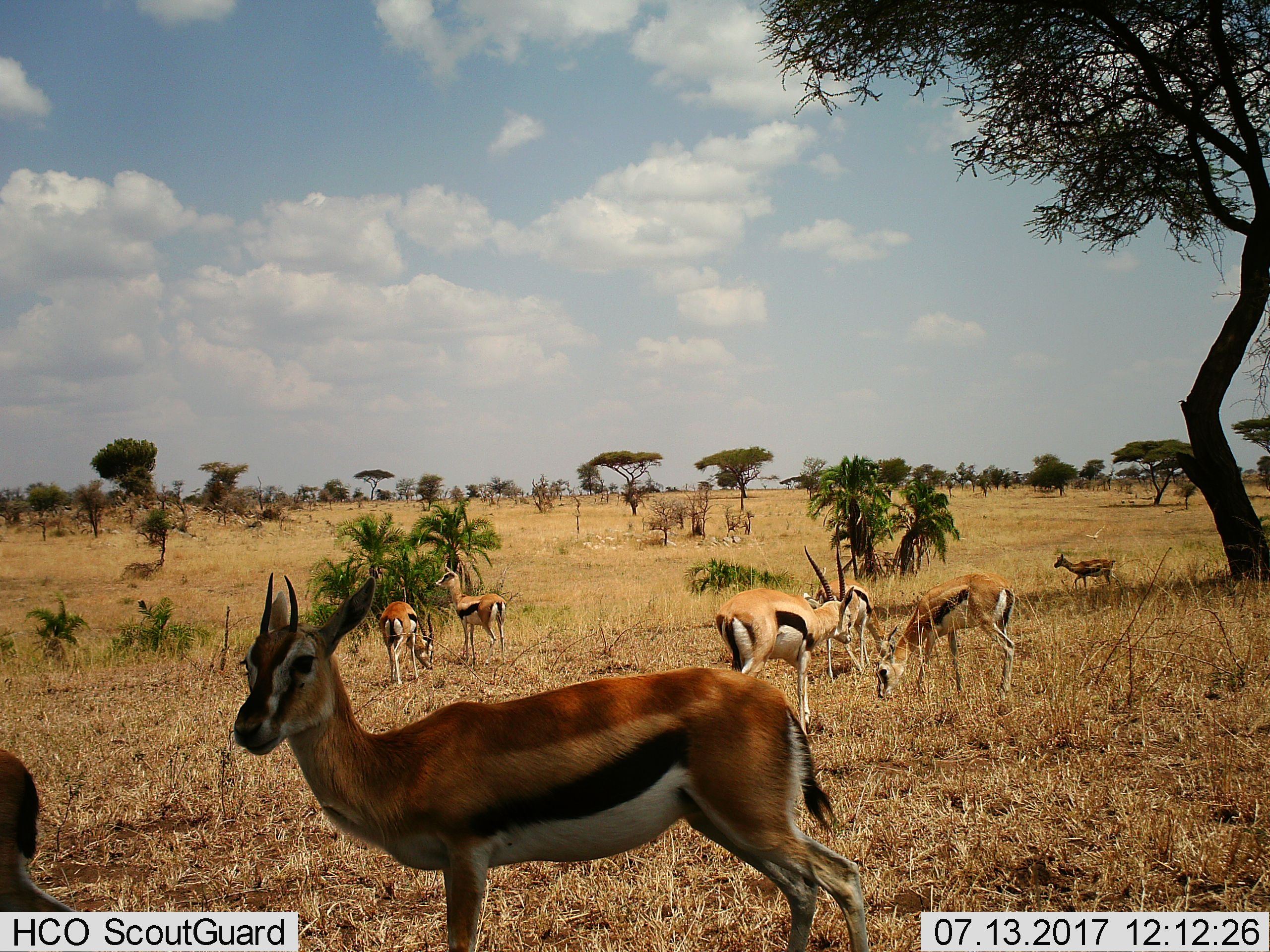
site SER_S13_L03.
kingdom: Animalia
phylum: Chordata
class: Mammalia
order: Artiodactyla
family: Bovidae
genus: Eudorcas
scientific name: Eudorcas thomsonii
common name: thomson's gazelle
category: gazellethomsons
Gazellethomsons (thomson's gazelle) (Eudorcas thomsonii), count 8. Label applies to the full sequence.